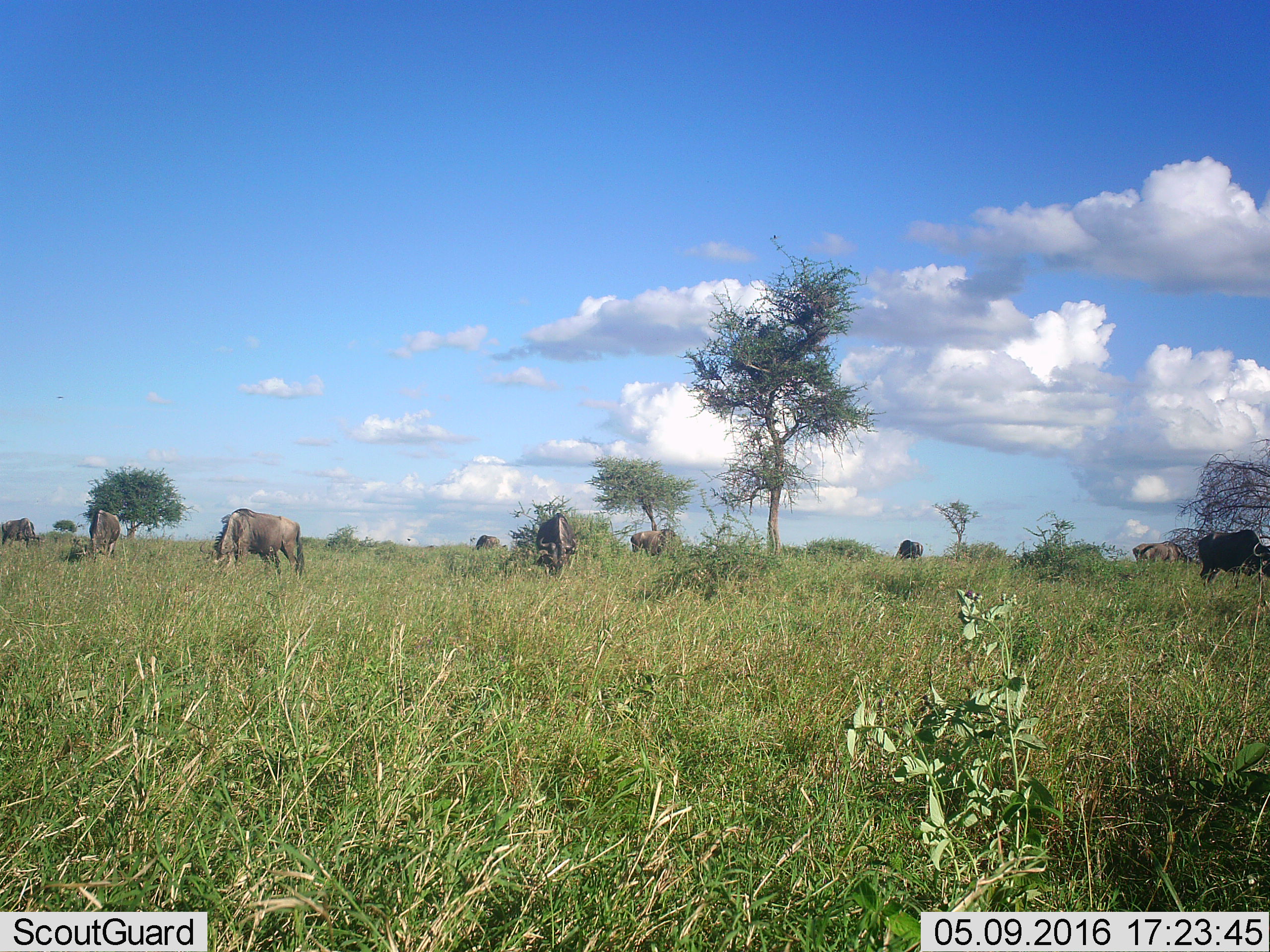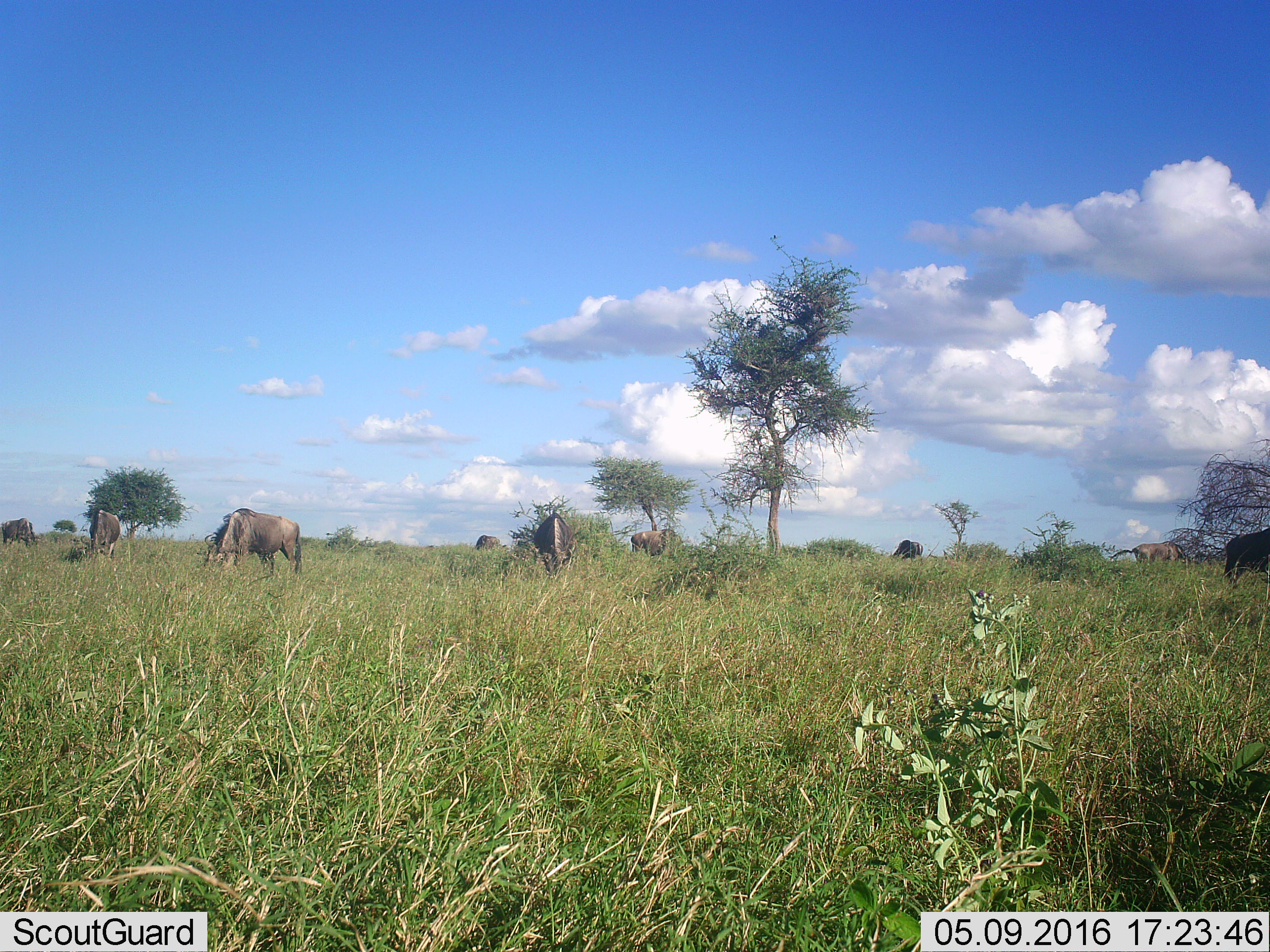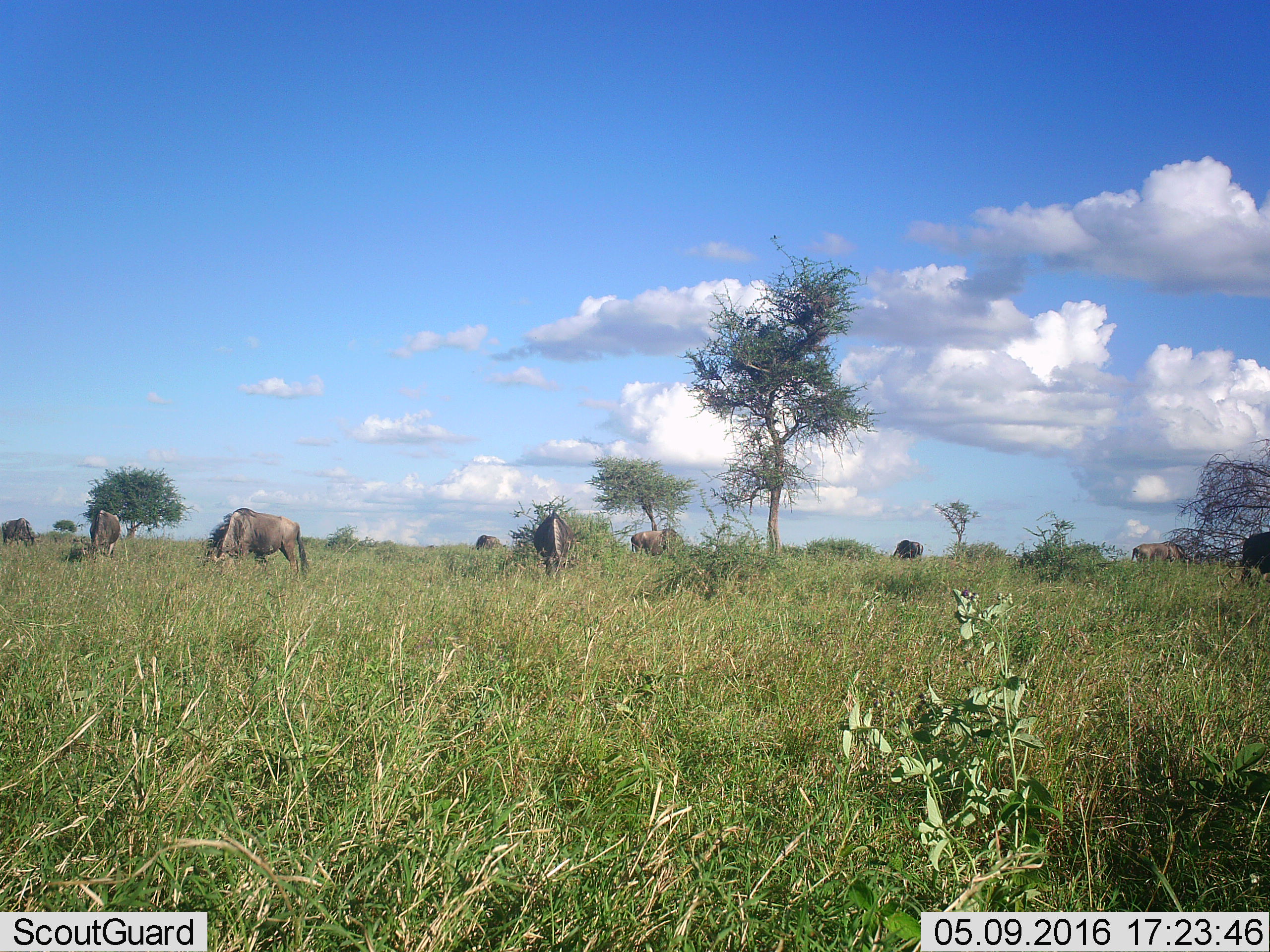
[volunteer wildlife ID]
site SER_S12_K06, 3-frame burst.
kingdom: Animalia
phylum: Chordata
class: Mammalia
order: Artiodactyla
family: Bovidae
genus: Connochaetes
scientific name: Connochaetes taurinus taurinus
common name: blue wildebeest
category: wildebeestblue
Wildebeestblue (blue wildebeest) (Connochaetes taurinus taurinus), count 9. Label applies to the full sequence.